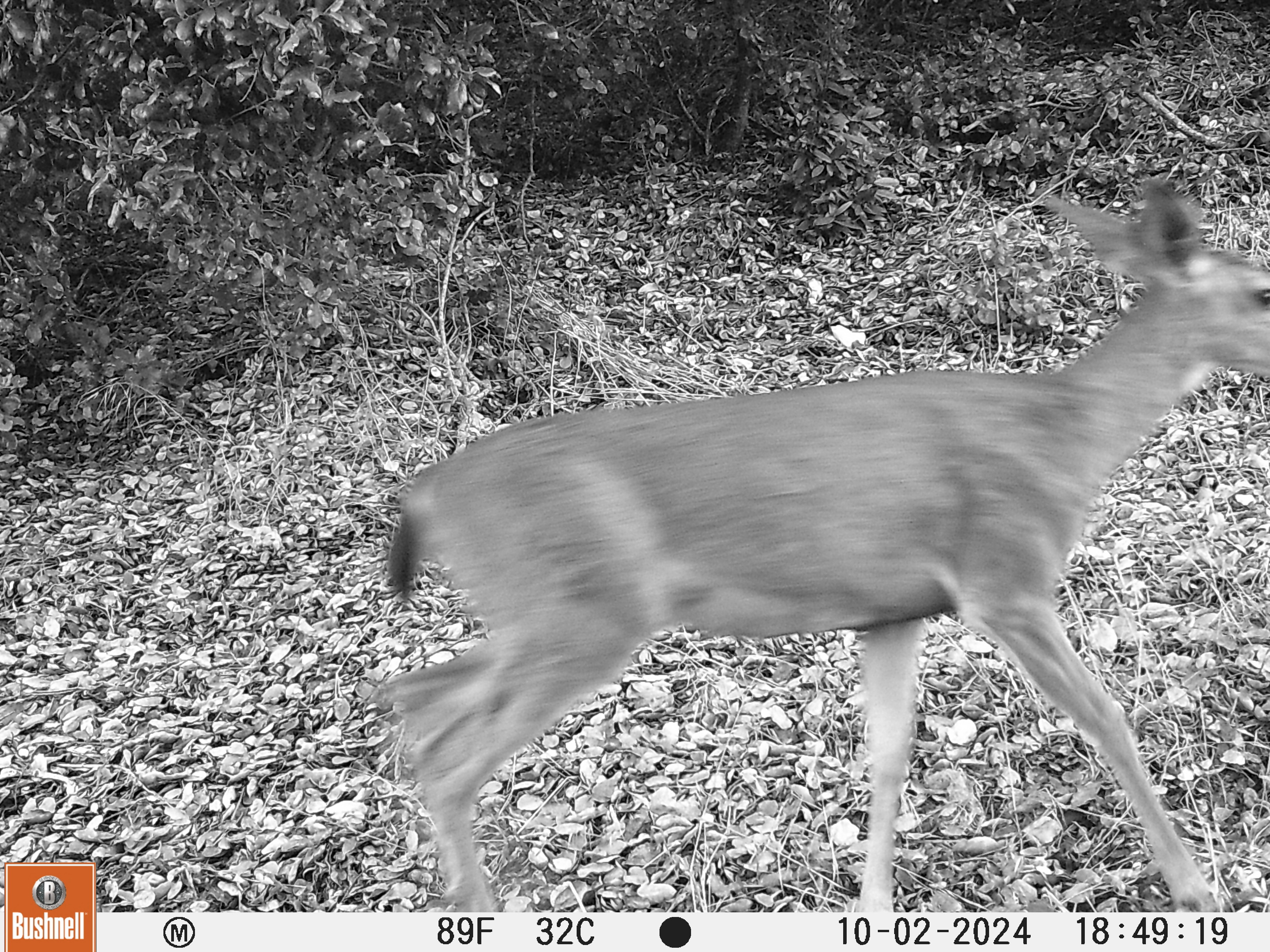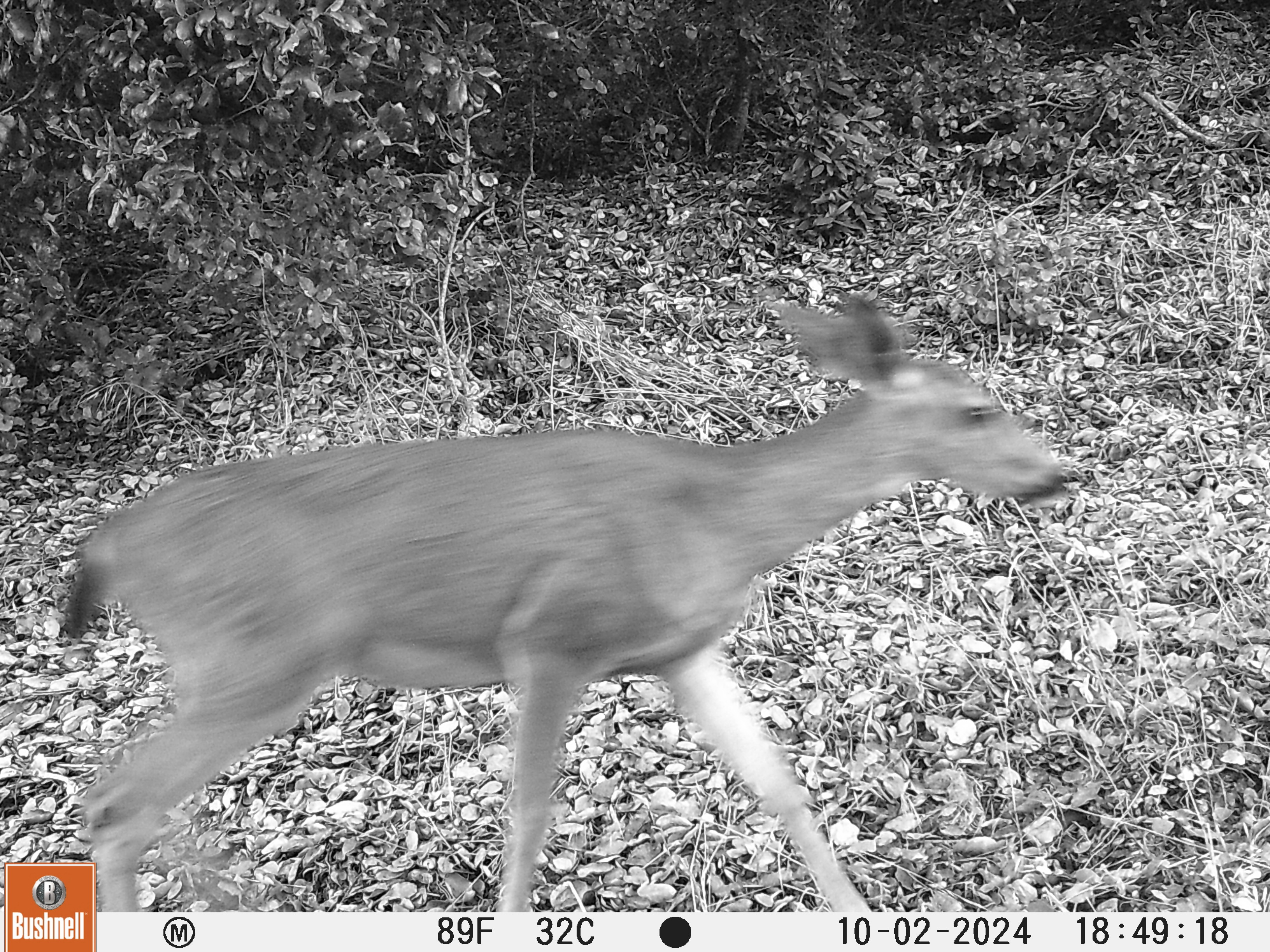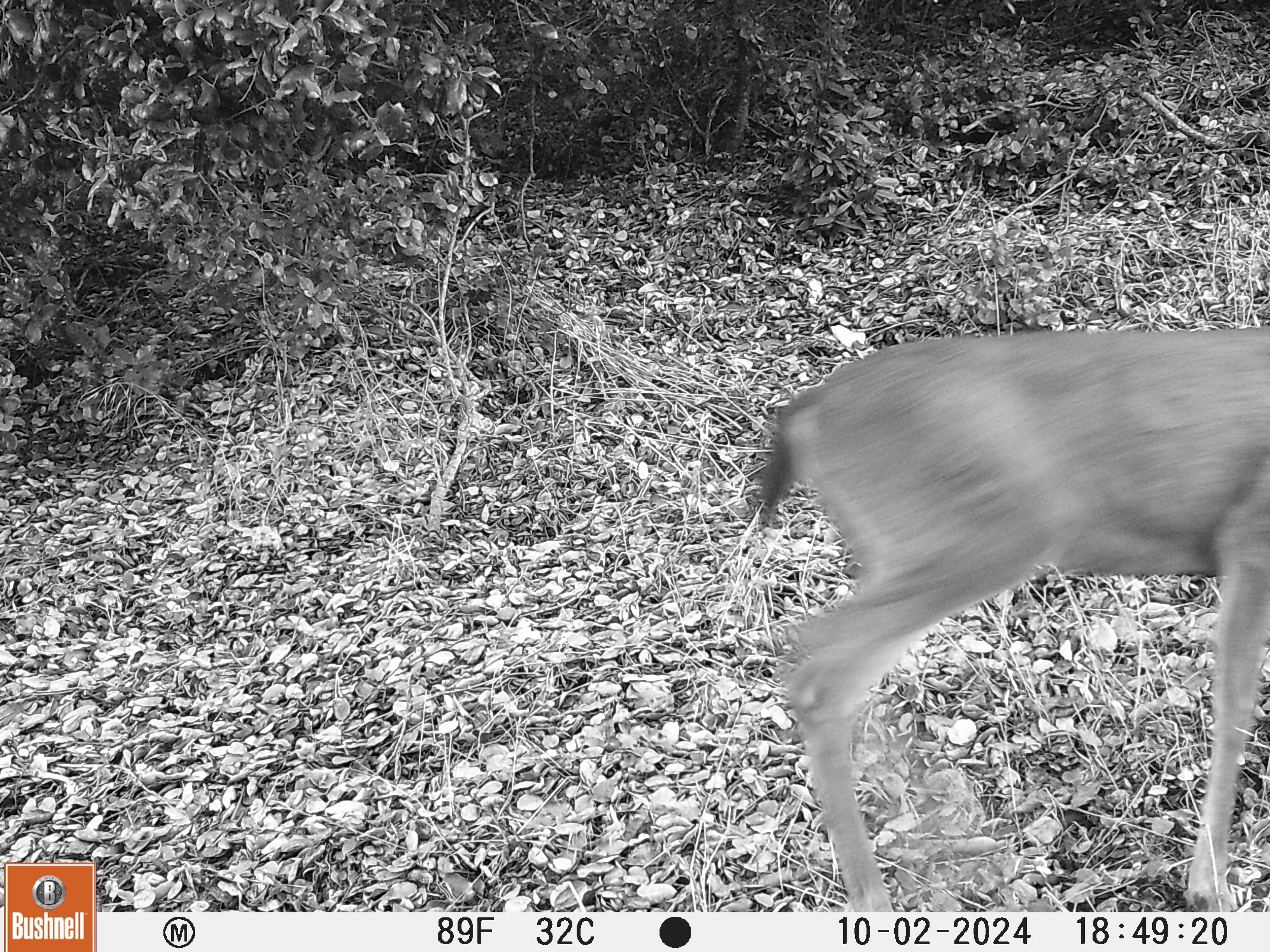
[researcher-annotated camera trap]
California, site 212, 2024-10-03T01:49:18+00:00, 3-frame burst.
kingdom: Animalia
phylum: Chordata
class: Mammalia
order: Artiodactyla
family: Cervidae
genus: Odocoileus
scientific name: Odocoileus hemionus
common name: mule deer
Mule deer (Odocoileus hemionus).